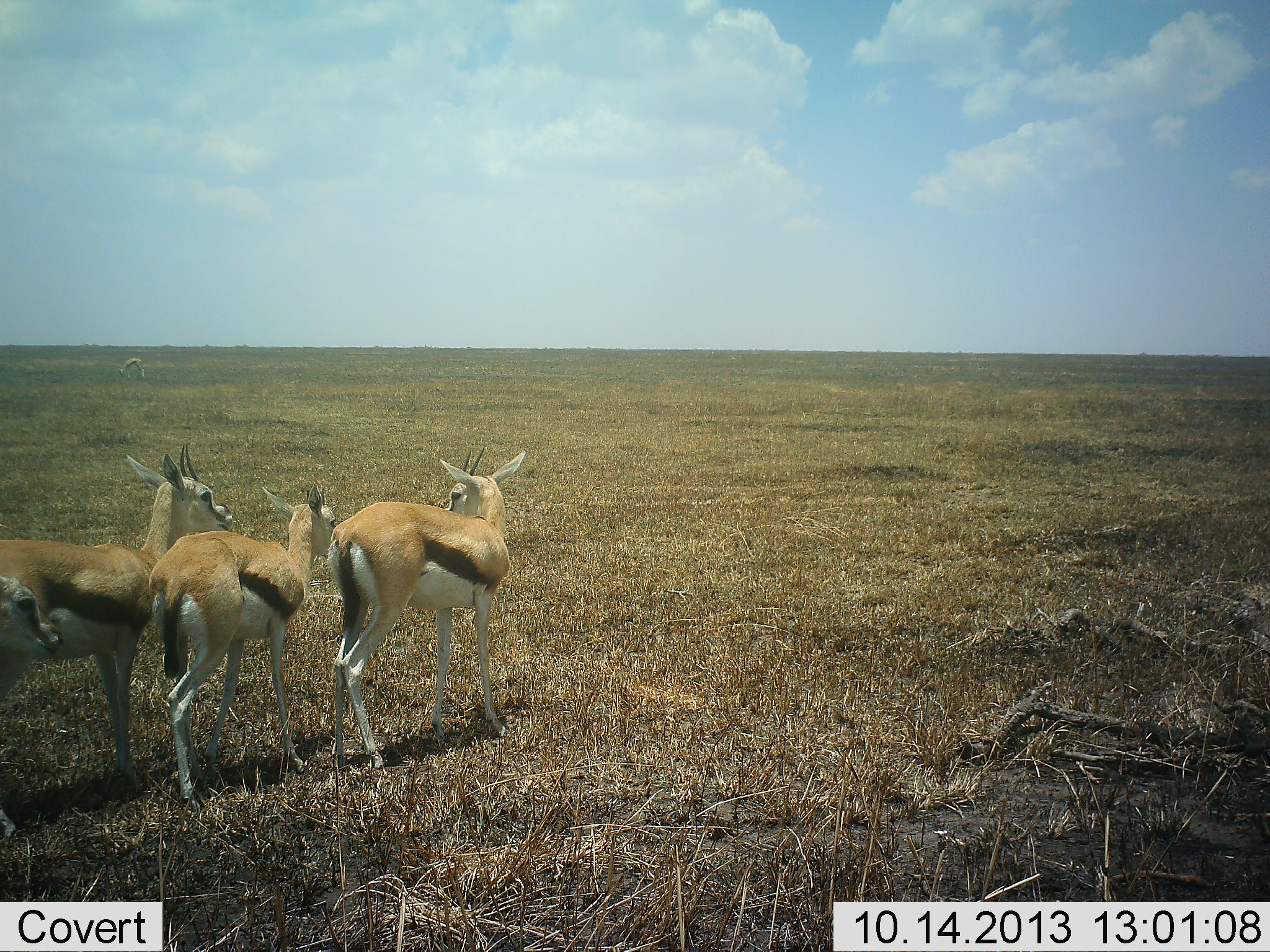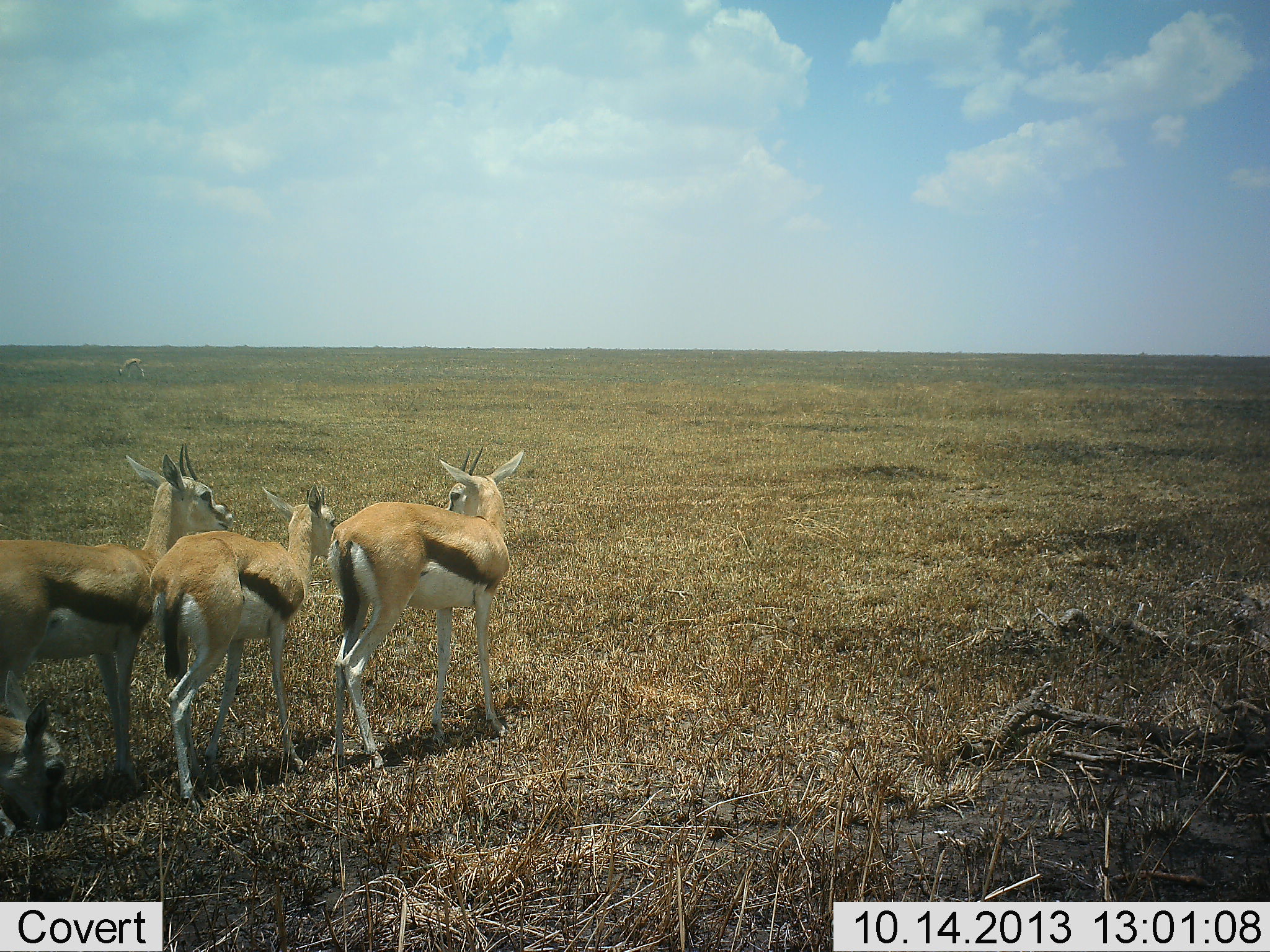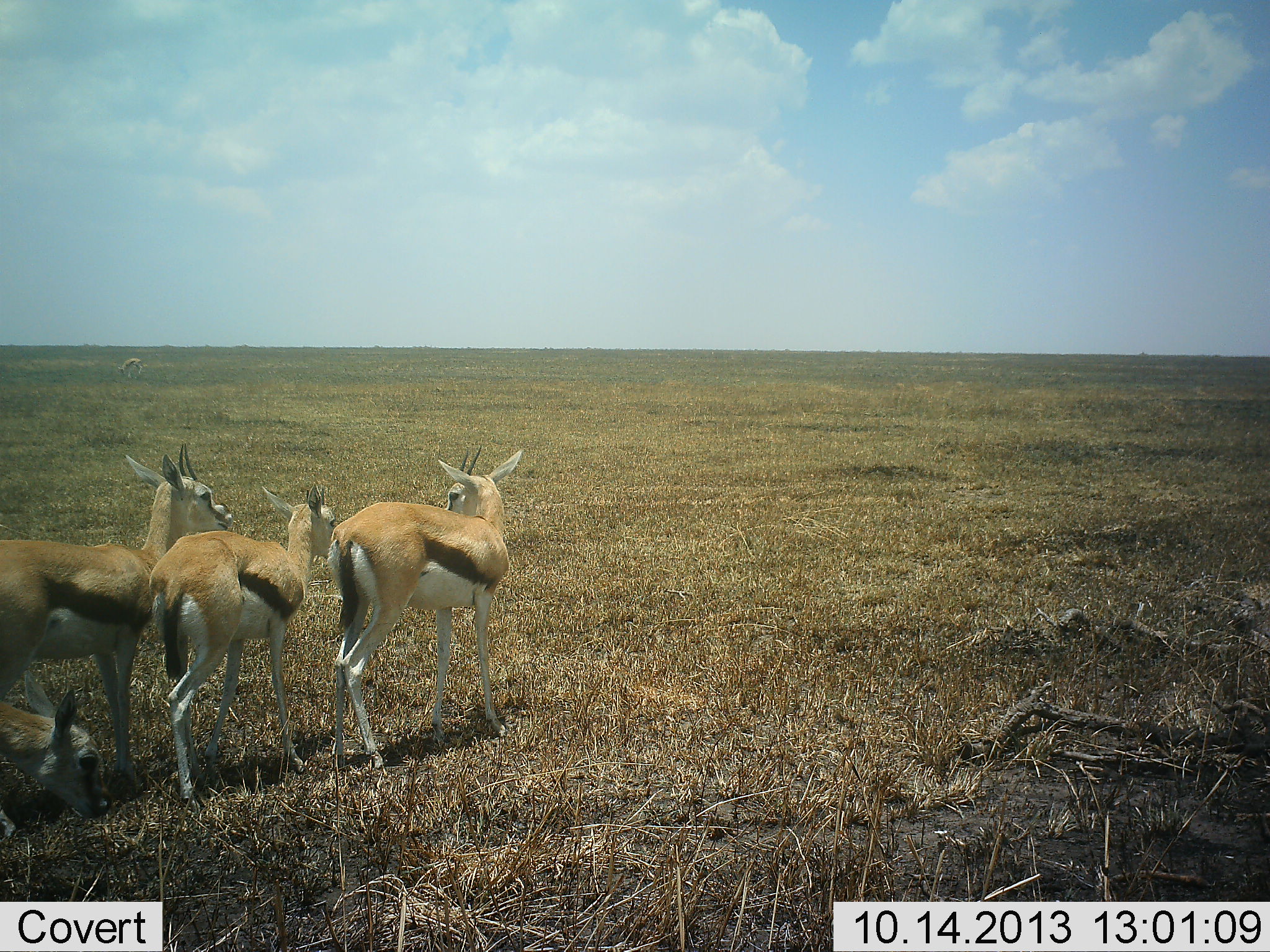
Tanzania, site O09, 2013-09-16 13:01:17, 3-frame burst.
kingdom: Animalia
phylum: Chordata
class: Mammalia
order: Artiodactyla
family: Bovidae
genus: Eudorcas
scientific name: Eudorcas thomsonii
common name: thomson's gazelle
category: gazellethomsons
Gazellethomsons (thomson's gazelle) (Eudorcas thomsonii), count 4. Behavior (volunteer vote fractions): standing 91%, resting 0%, moving 0%, interacting 9%. Young present (vote fraction): 27%. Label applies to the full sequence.